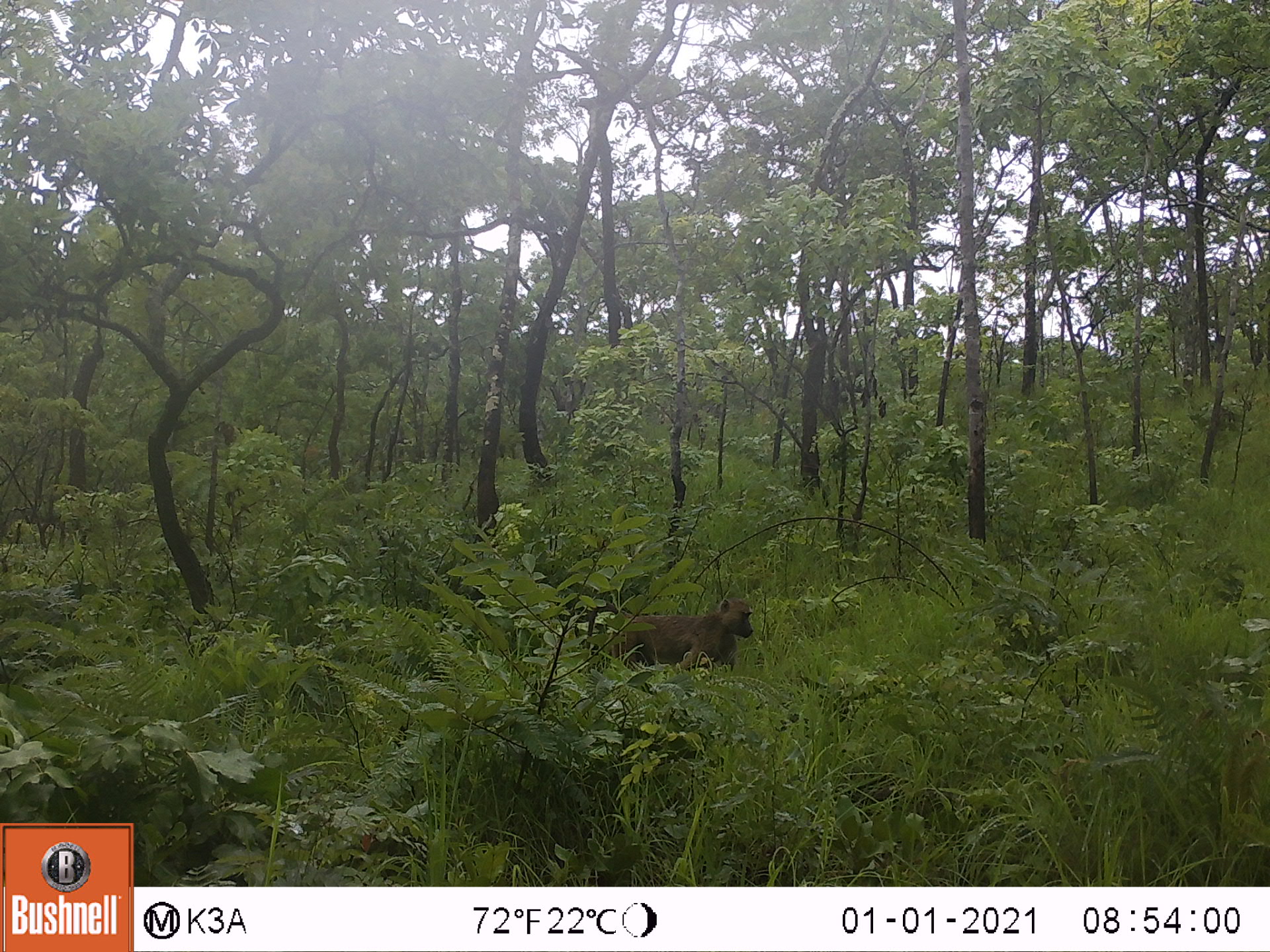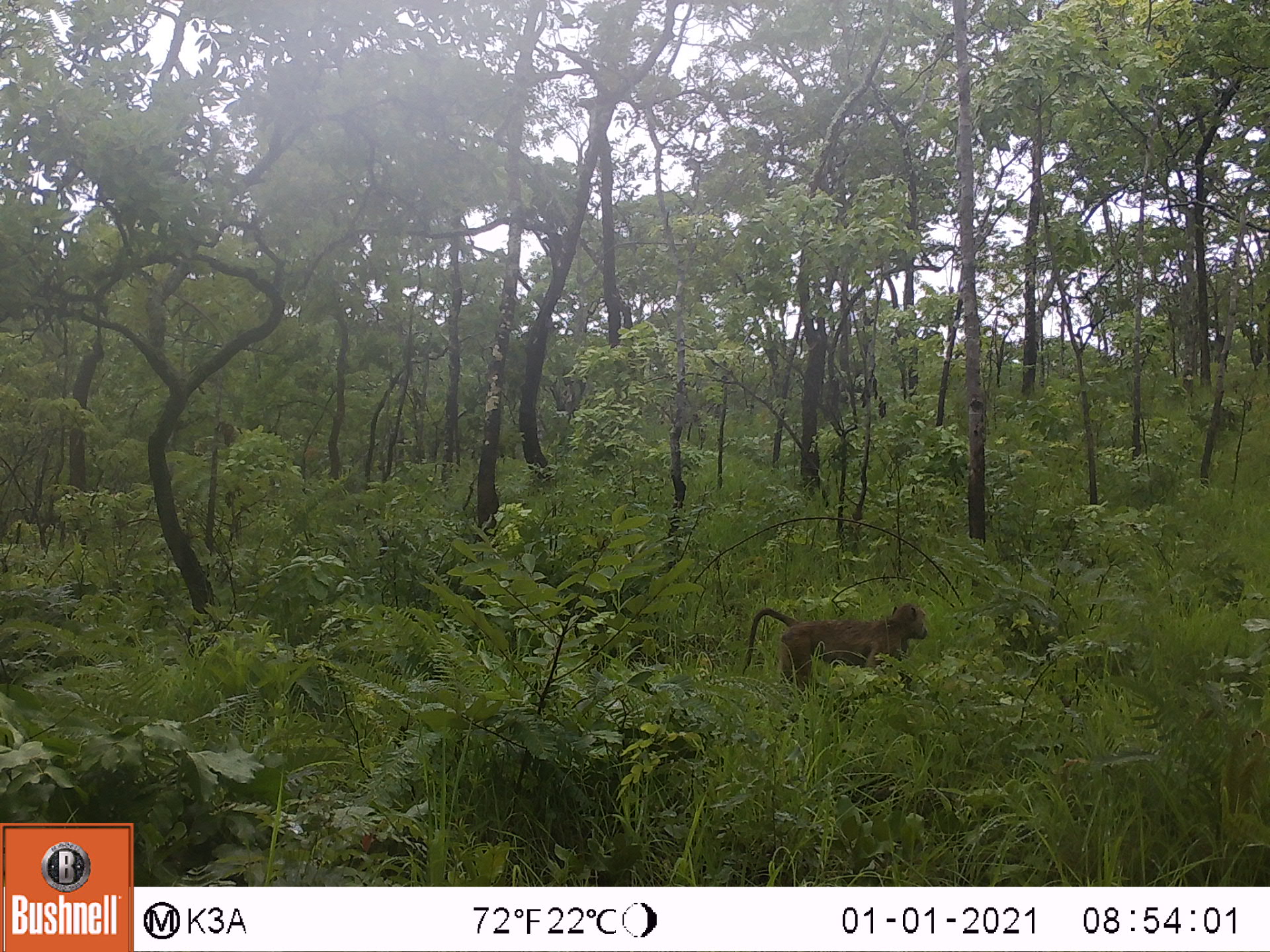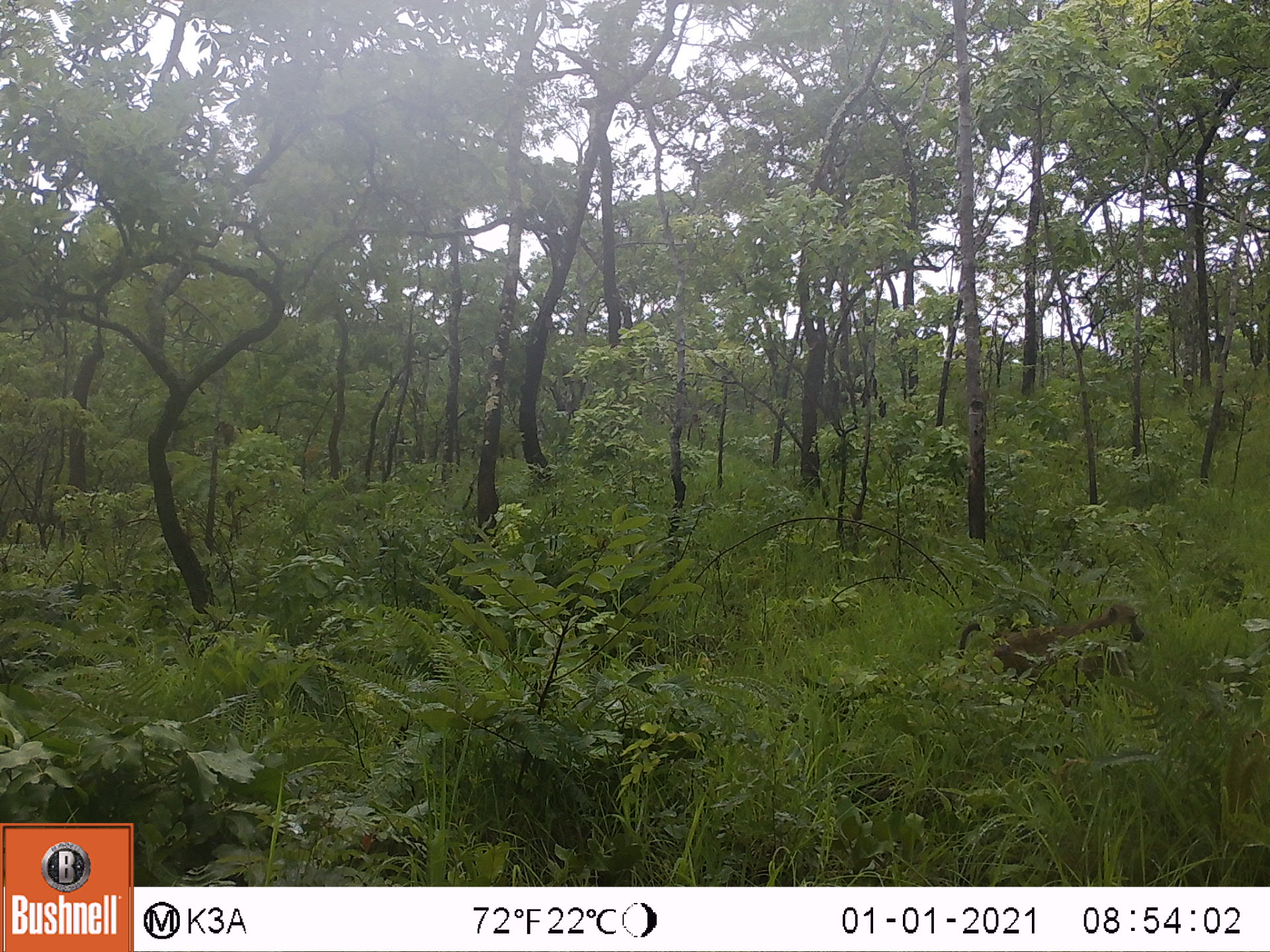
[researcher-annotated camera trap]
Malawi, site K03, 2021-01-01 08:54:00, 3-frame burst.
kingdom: Animalia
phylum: Chordata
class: Mammalia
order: Primates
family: Cercopithecidae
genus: Papio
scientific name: Papio cynocephalus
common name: yellow baboon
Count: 1.